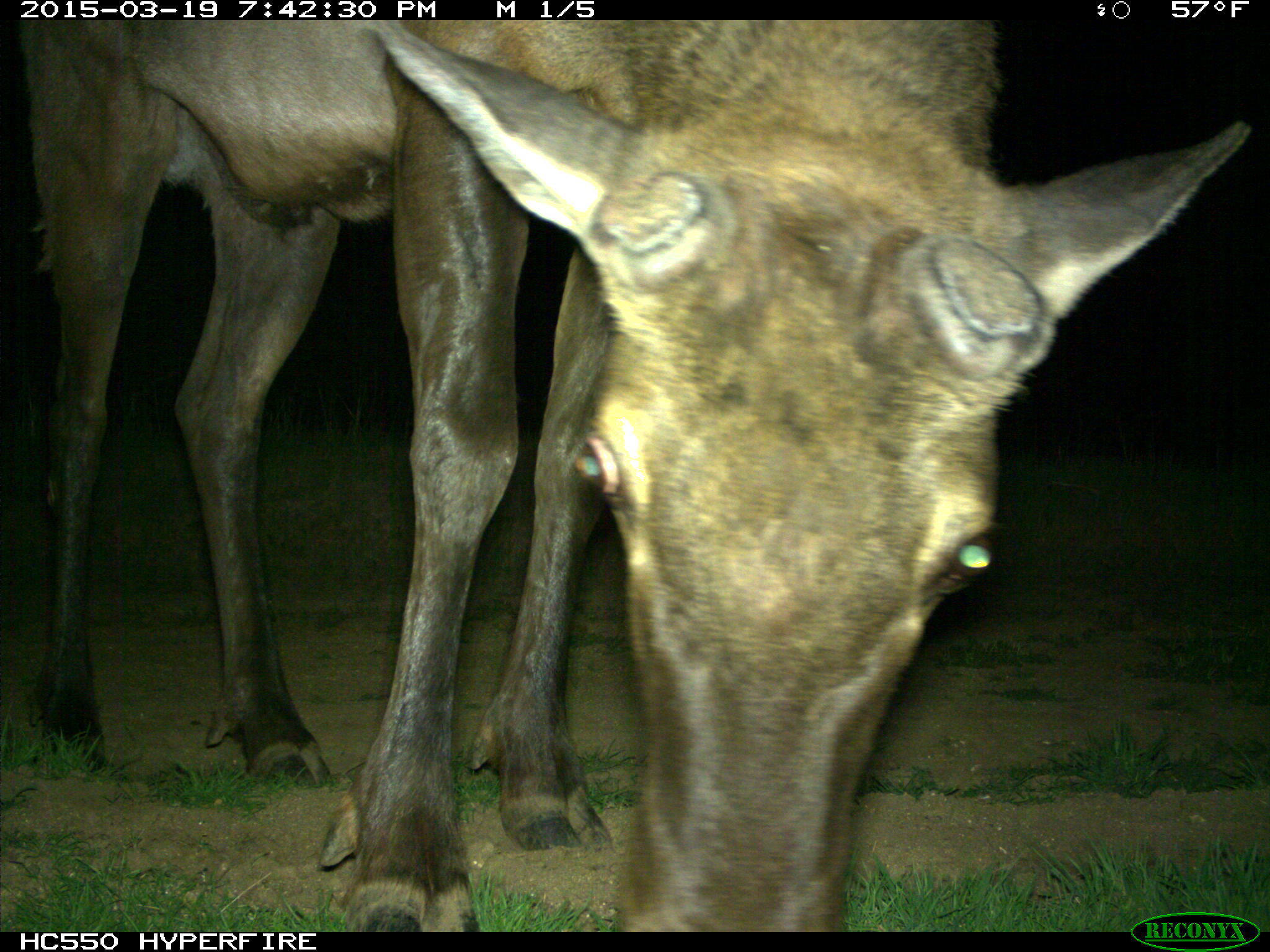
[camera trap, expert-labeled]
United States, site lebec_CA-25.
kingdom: Animalia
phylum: Chordata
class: Mammalia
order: Artiodactyla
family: Cervidae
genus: Cervus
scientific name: Cervus canadensis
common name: elk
Cervus canadensis (elk).